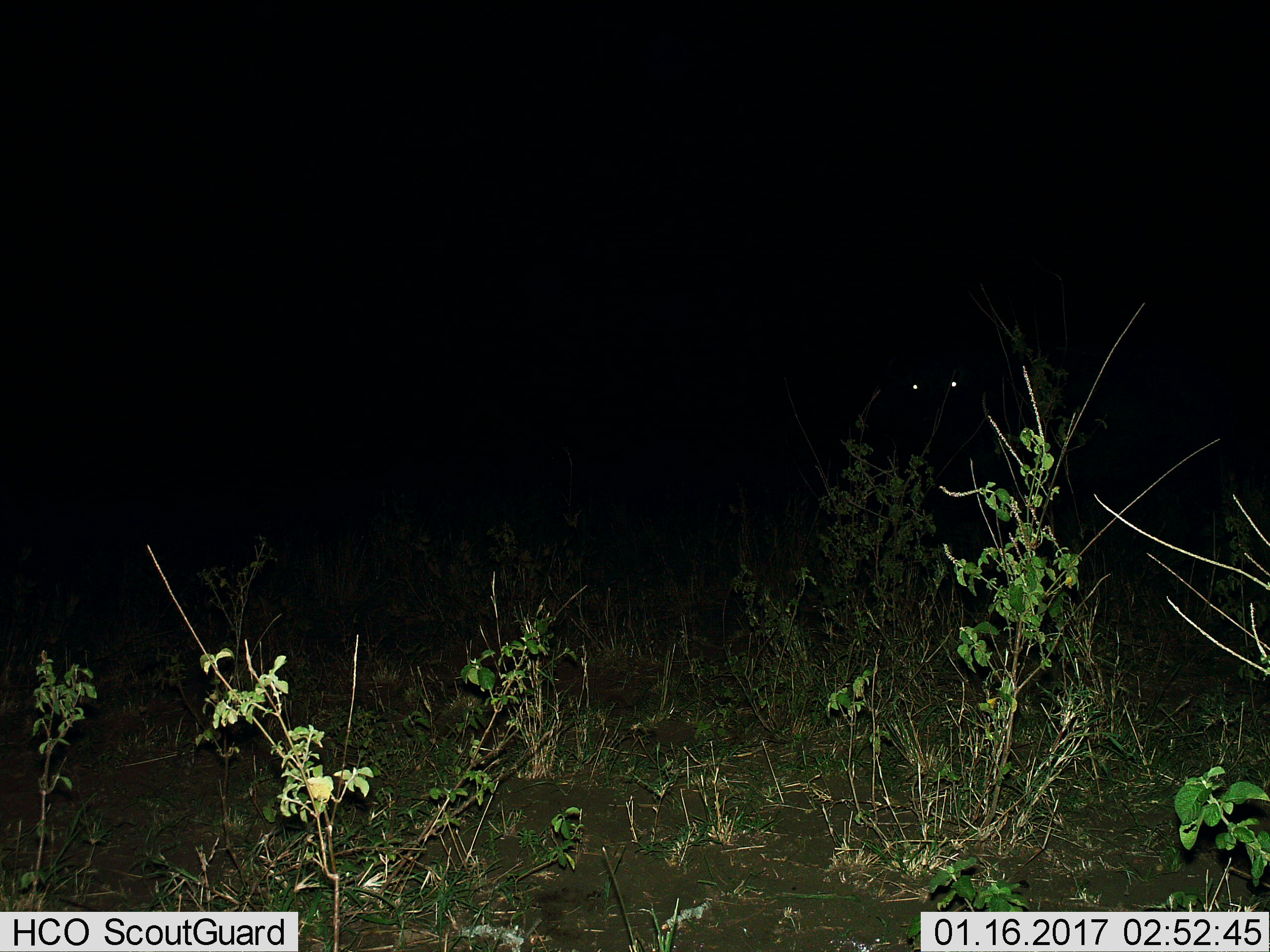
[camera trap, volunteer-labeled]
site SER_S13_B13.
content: unidentified animal